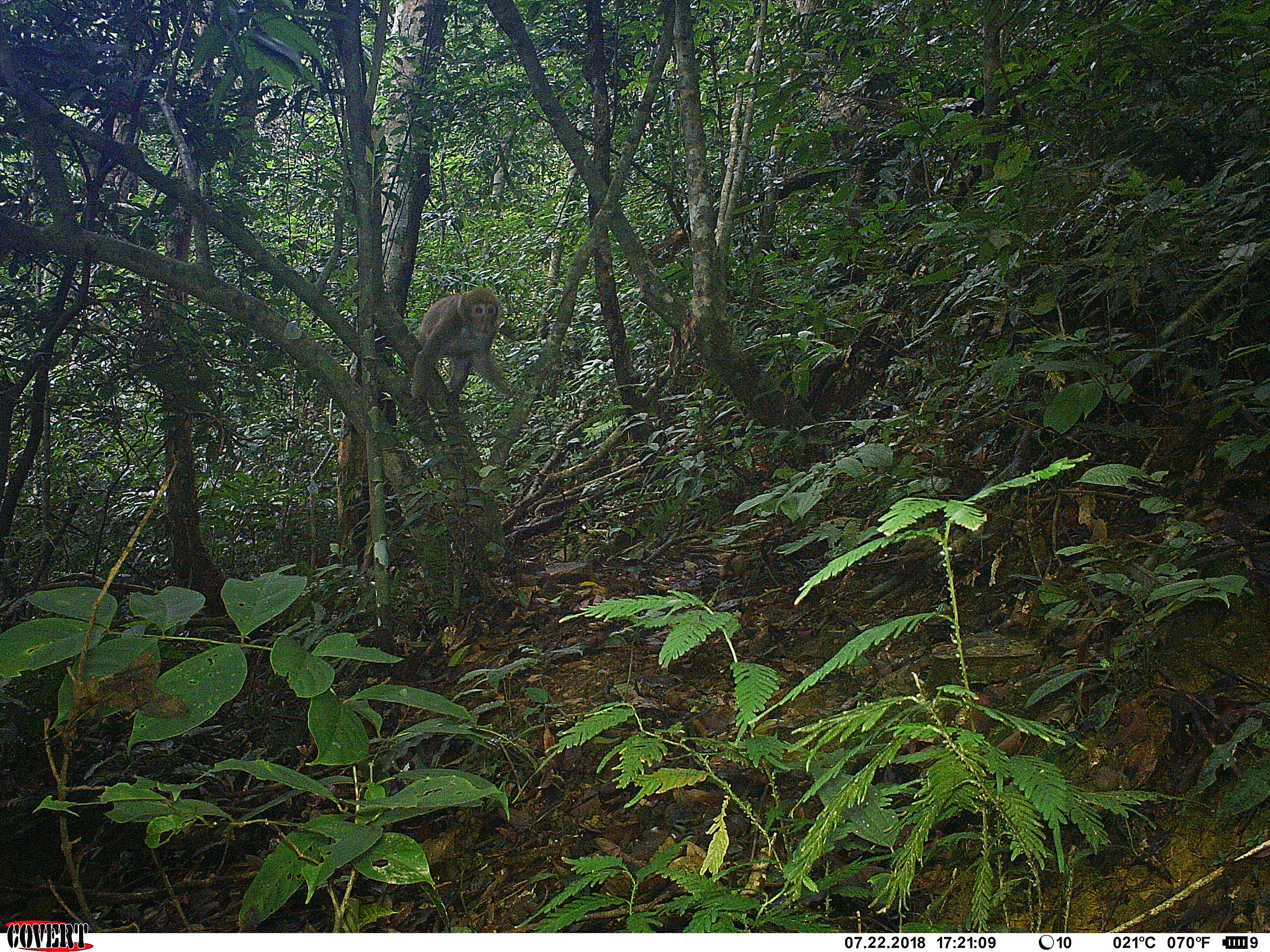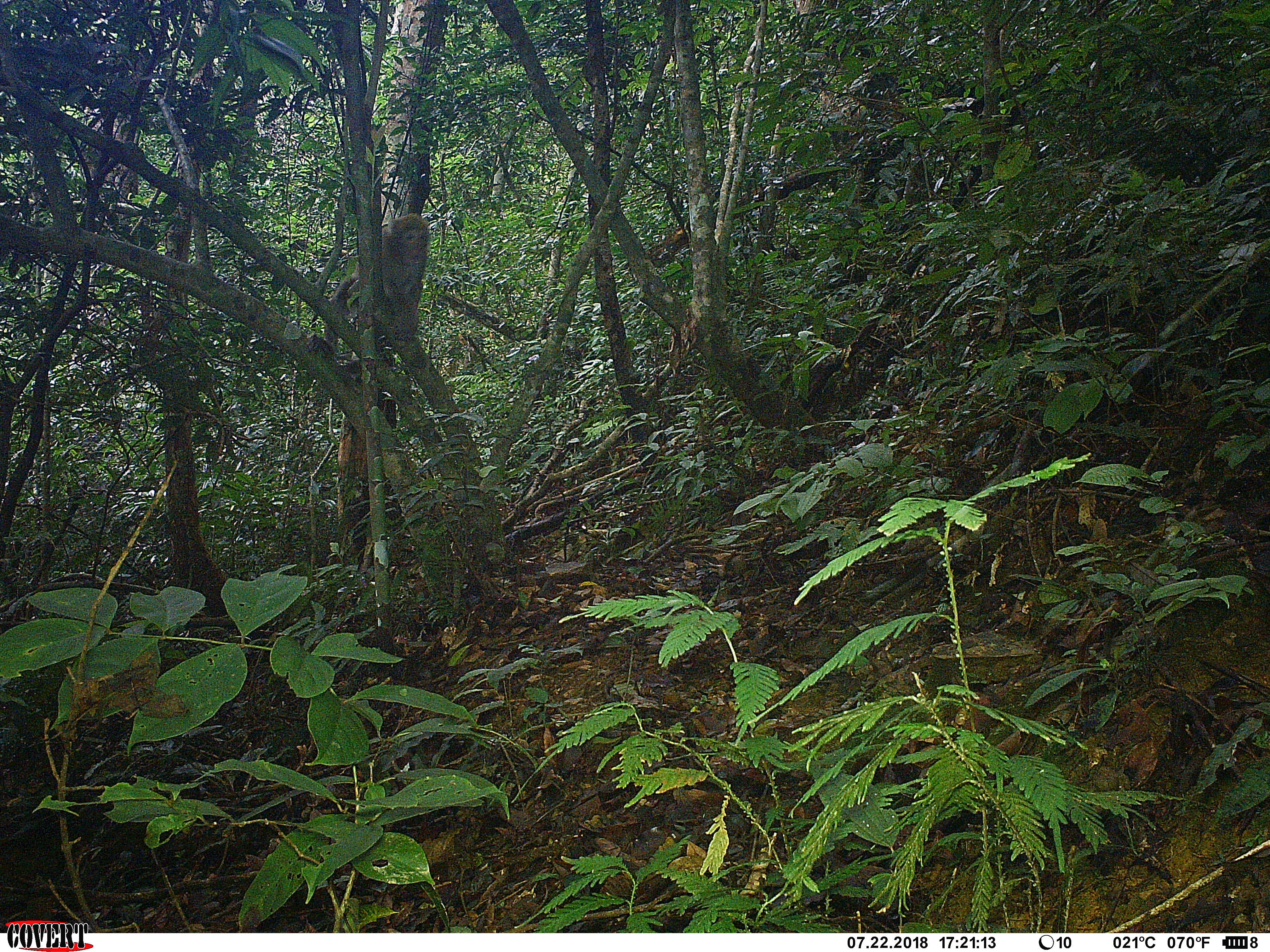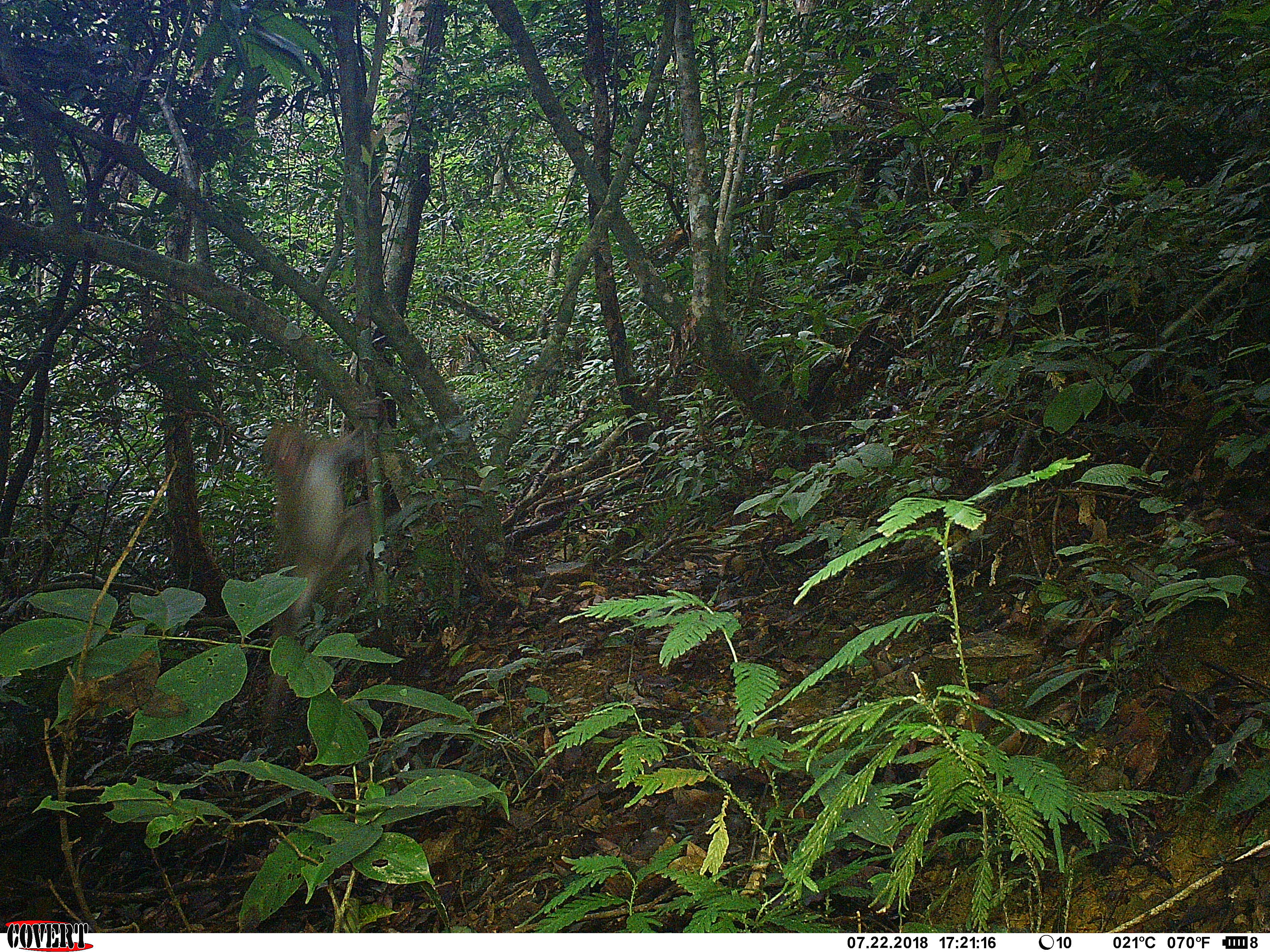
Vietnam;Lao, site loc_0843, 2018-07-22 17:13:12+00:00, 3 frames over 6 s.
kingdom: Animalia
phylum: Chordata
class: Mammalia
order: Primates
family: Cercopithecidae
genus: Macaca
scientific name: Macaca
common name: macaques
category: assam or rhesus macaque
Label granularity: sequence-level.